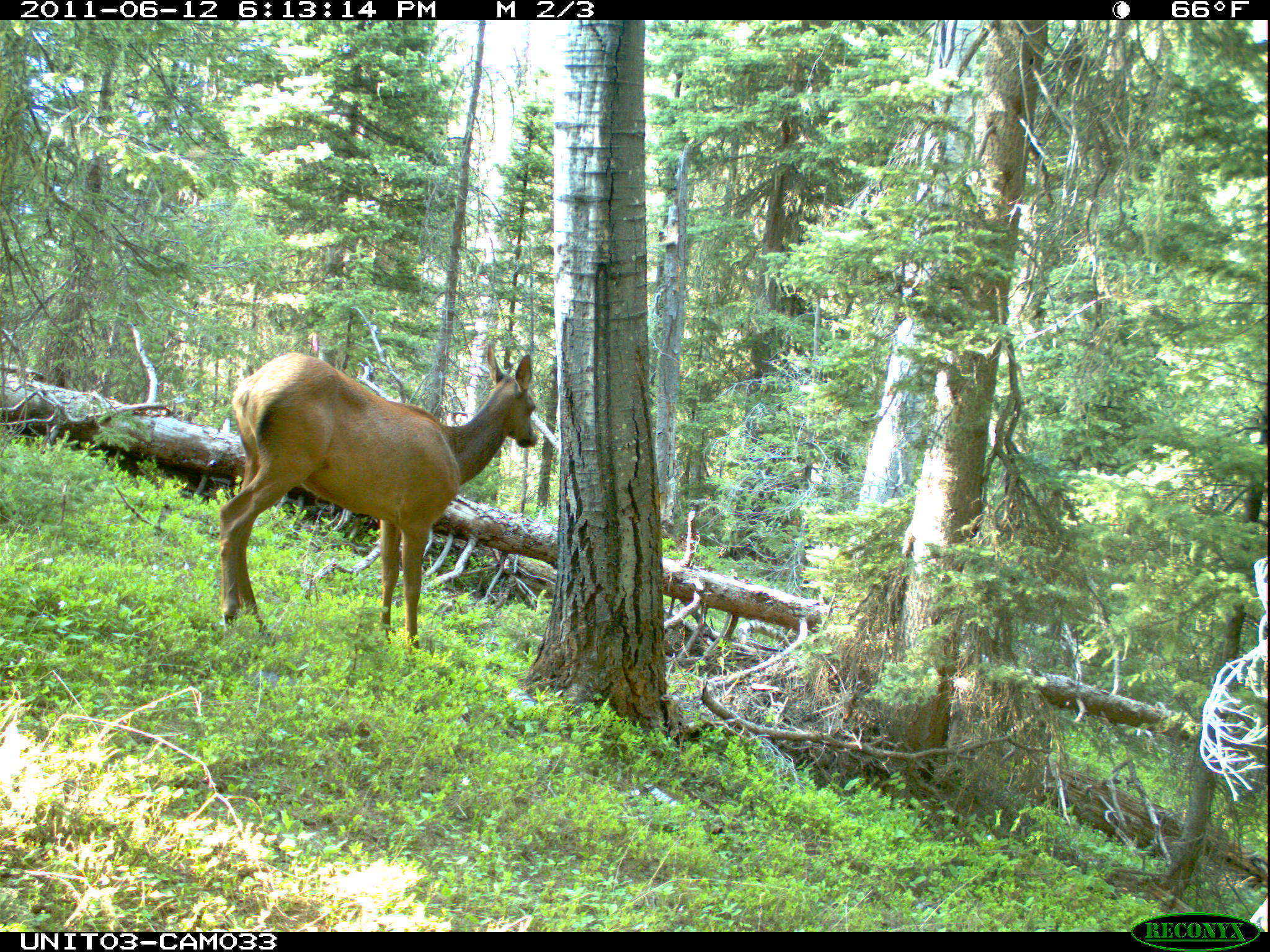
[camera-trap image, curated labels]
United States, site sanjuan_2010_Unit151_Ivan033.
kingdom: Animalia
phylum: Chordata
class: Mammalia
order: Artiodactyla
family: Cervidae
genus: Cervus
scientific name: Cervus elaphus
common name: red deer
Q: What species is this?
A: Cervus elaphus (red deer).